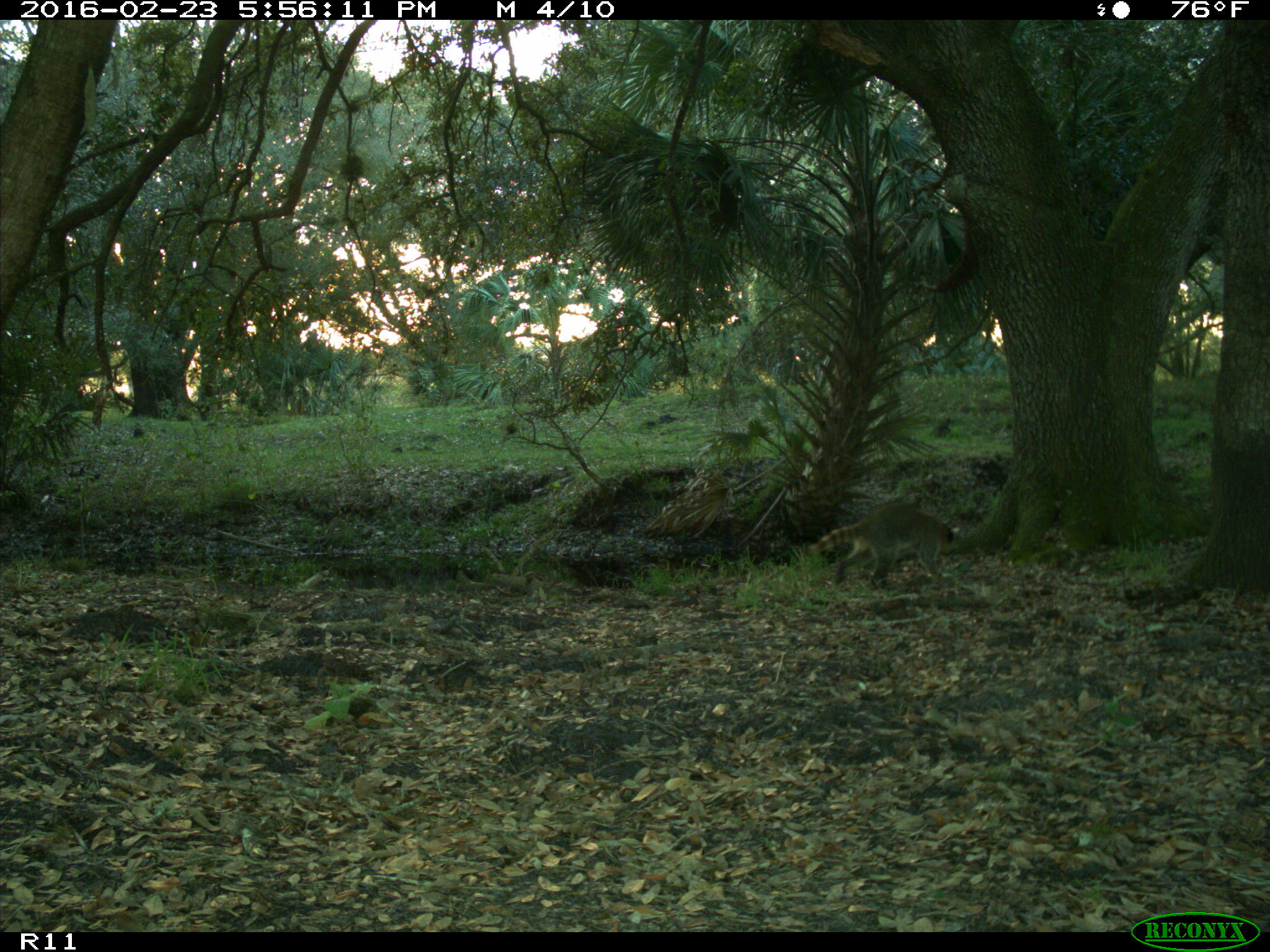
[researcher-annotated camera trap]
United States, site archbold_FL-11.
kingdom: Animalia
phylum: Chordata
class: Mammalia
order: Carnivora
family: Procyonidae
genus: Procyon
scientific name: Procyon lotor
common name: common raccoon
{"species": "Procyon lotor (common raccoon)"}